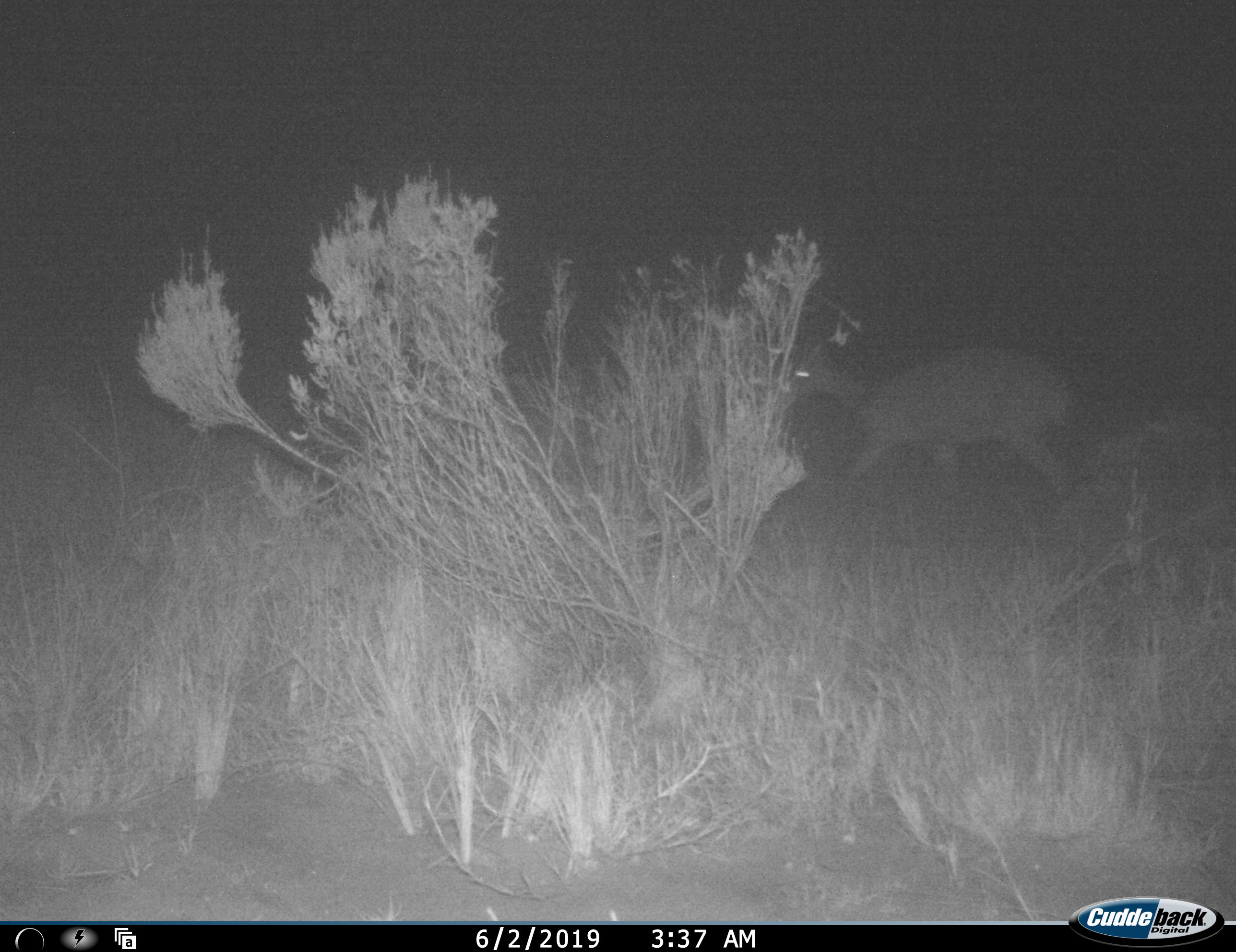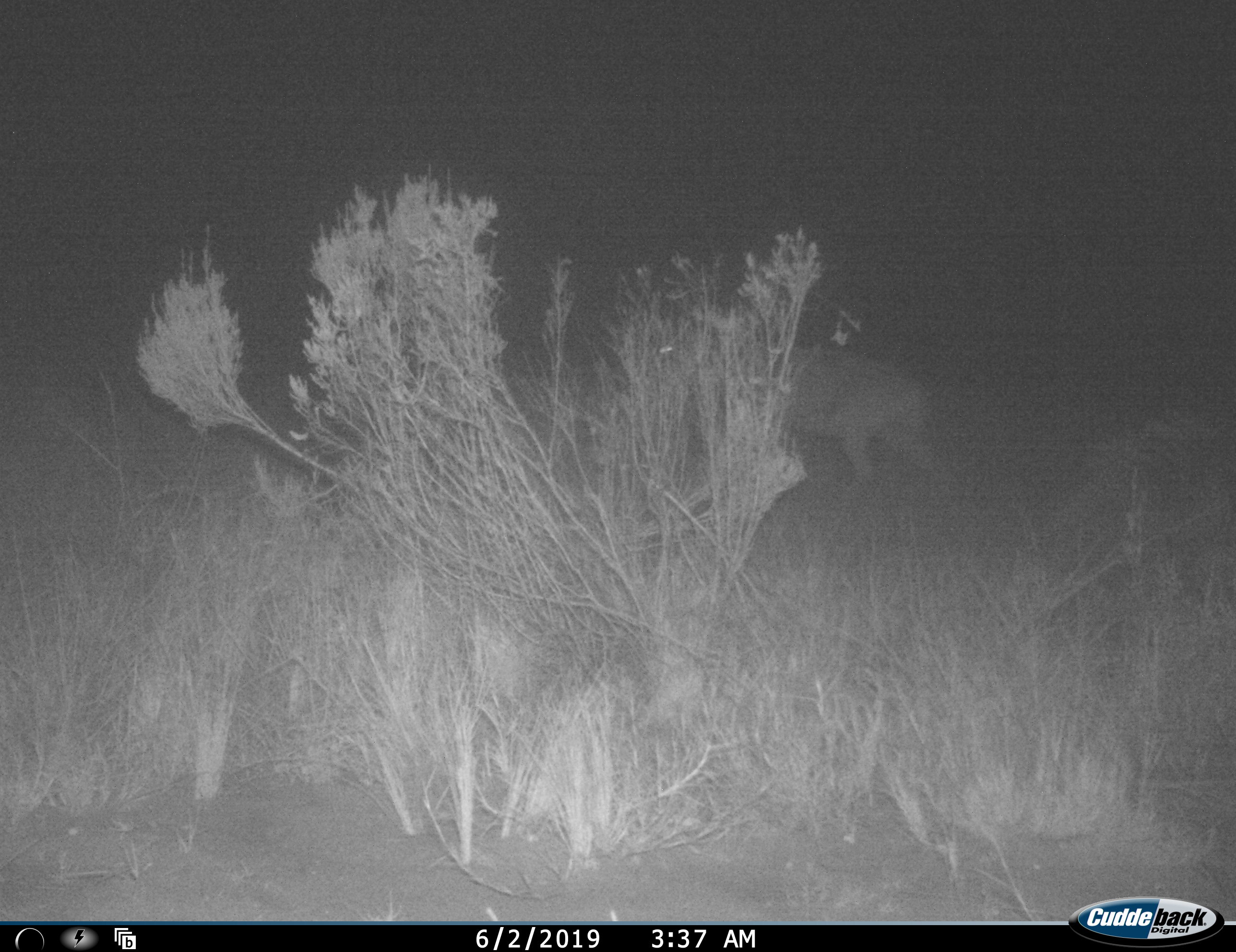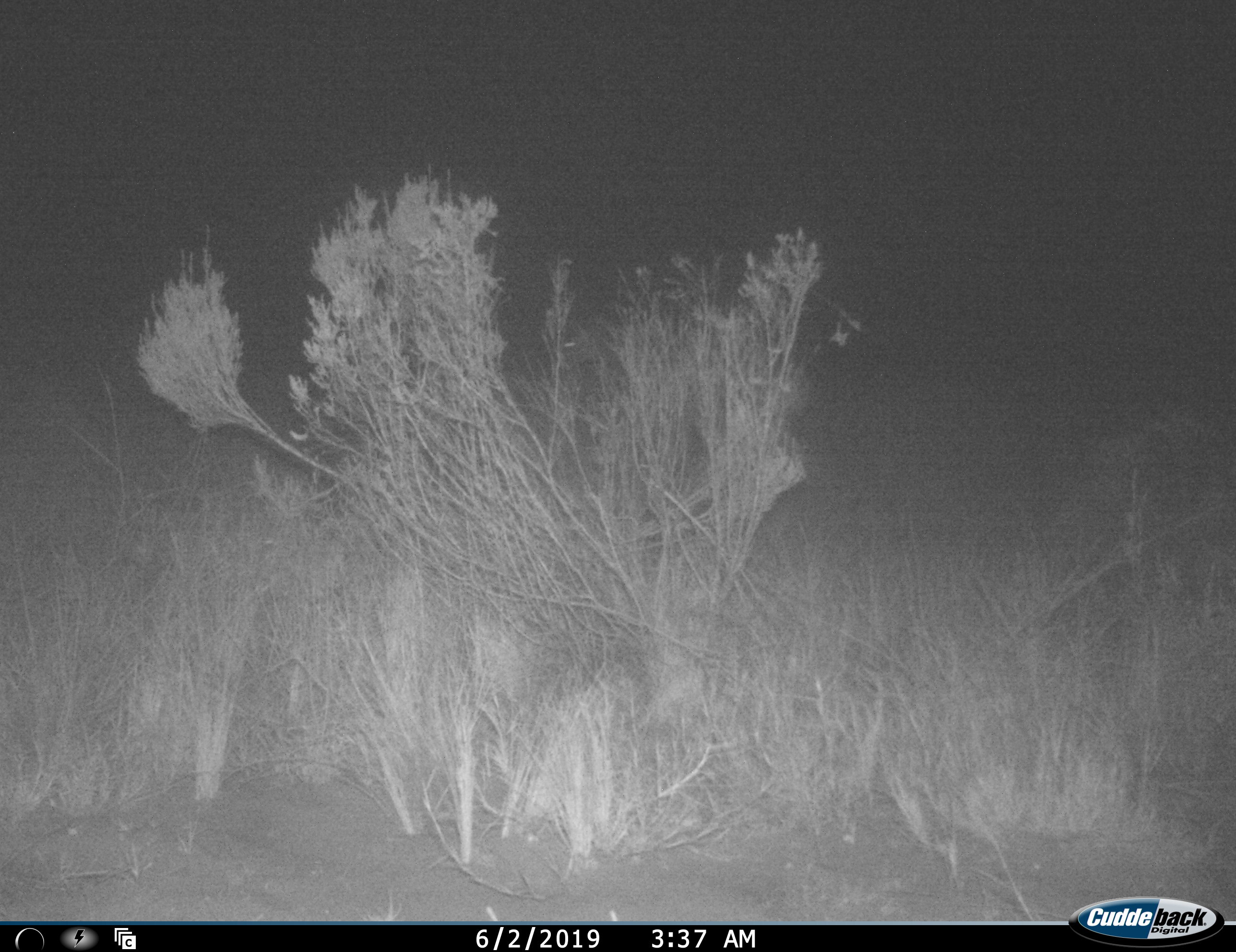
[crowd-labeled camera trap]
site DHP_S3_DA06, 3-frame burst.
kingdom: Animalia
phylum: Chordata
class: Mammalia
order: Artiodactyla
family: Bovidae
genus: Raphicerus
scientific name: Raphicerus campestris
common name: steenbok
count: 1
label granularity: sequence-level